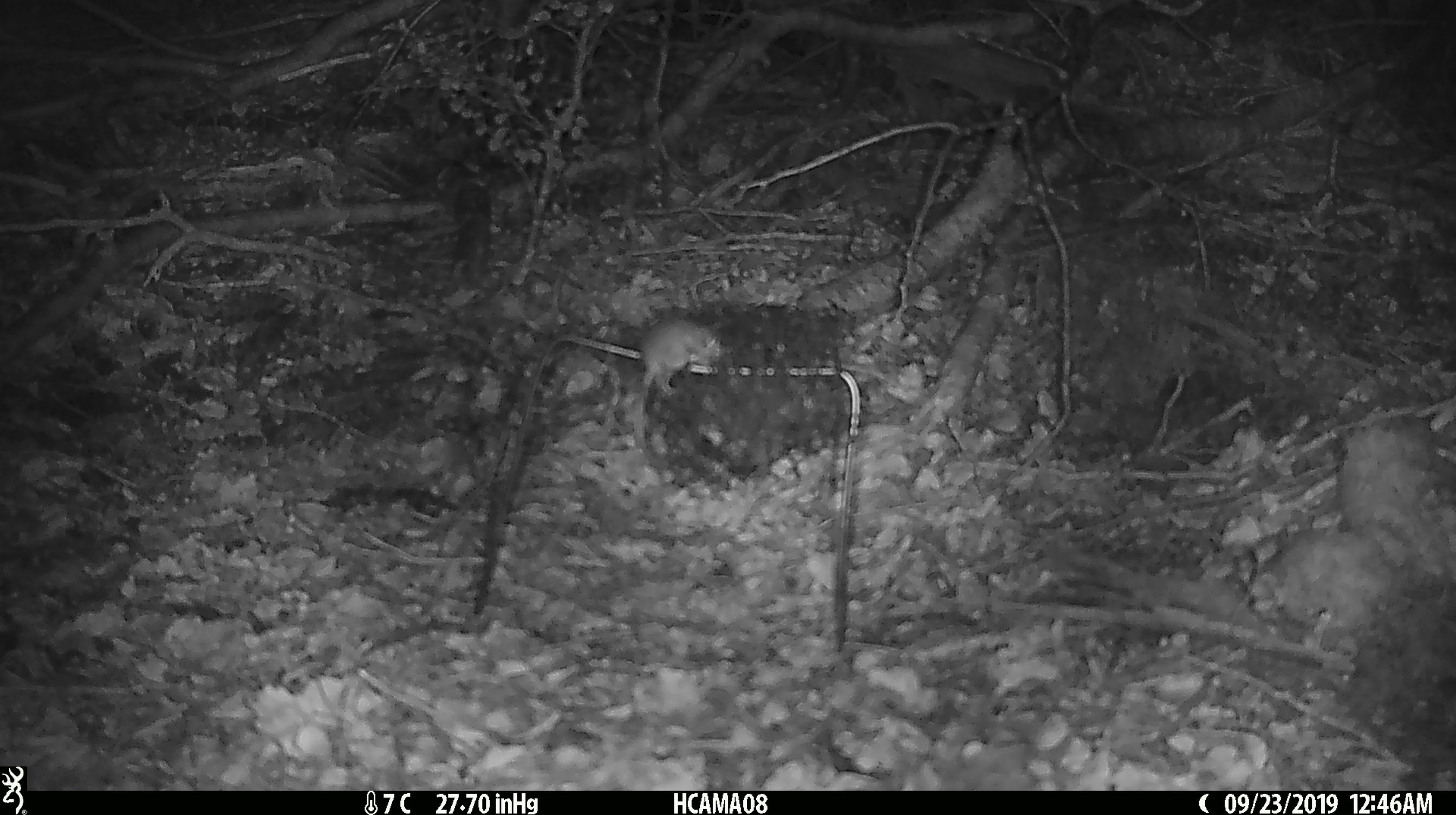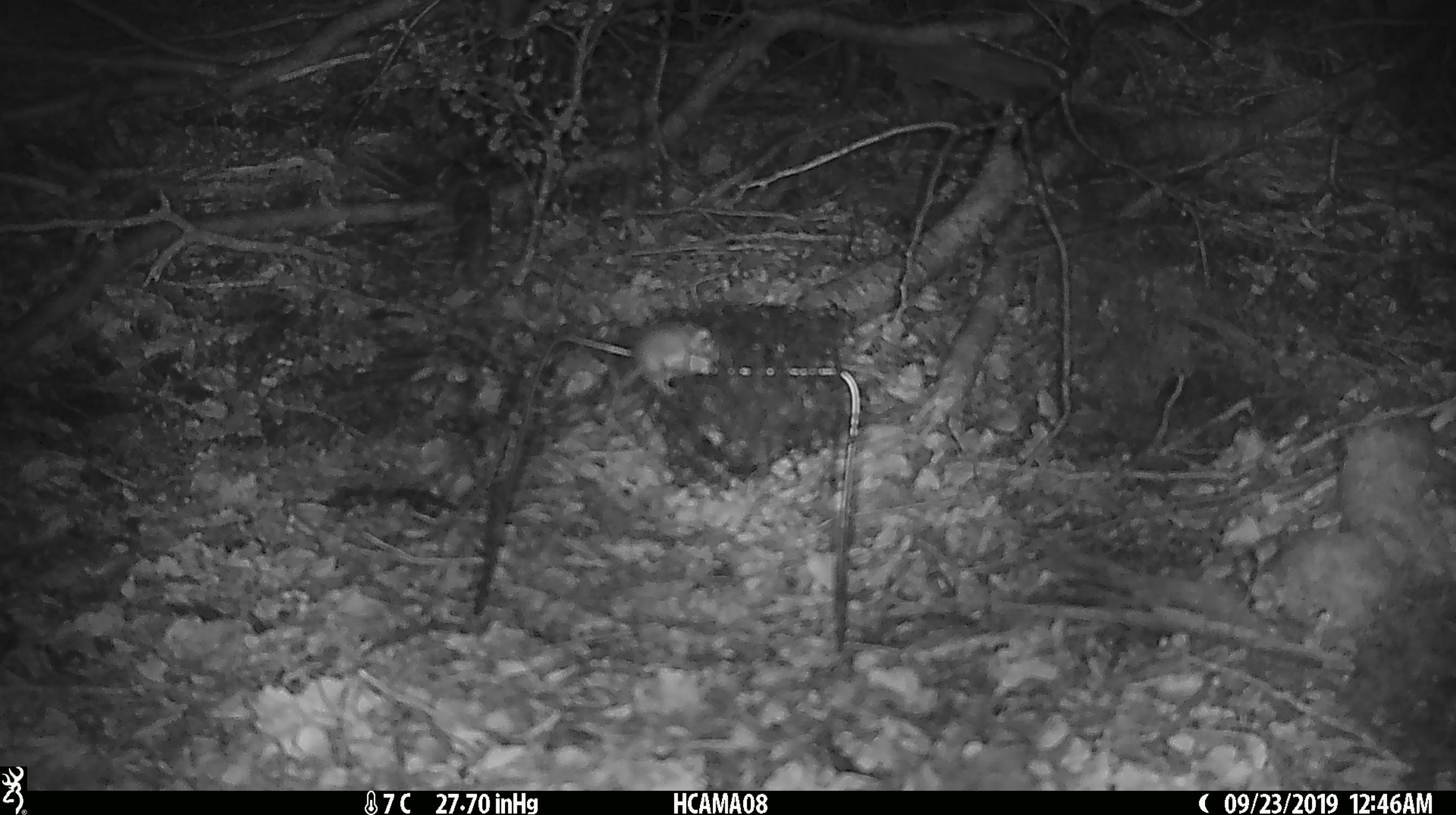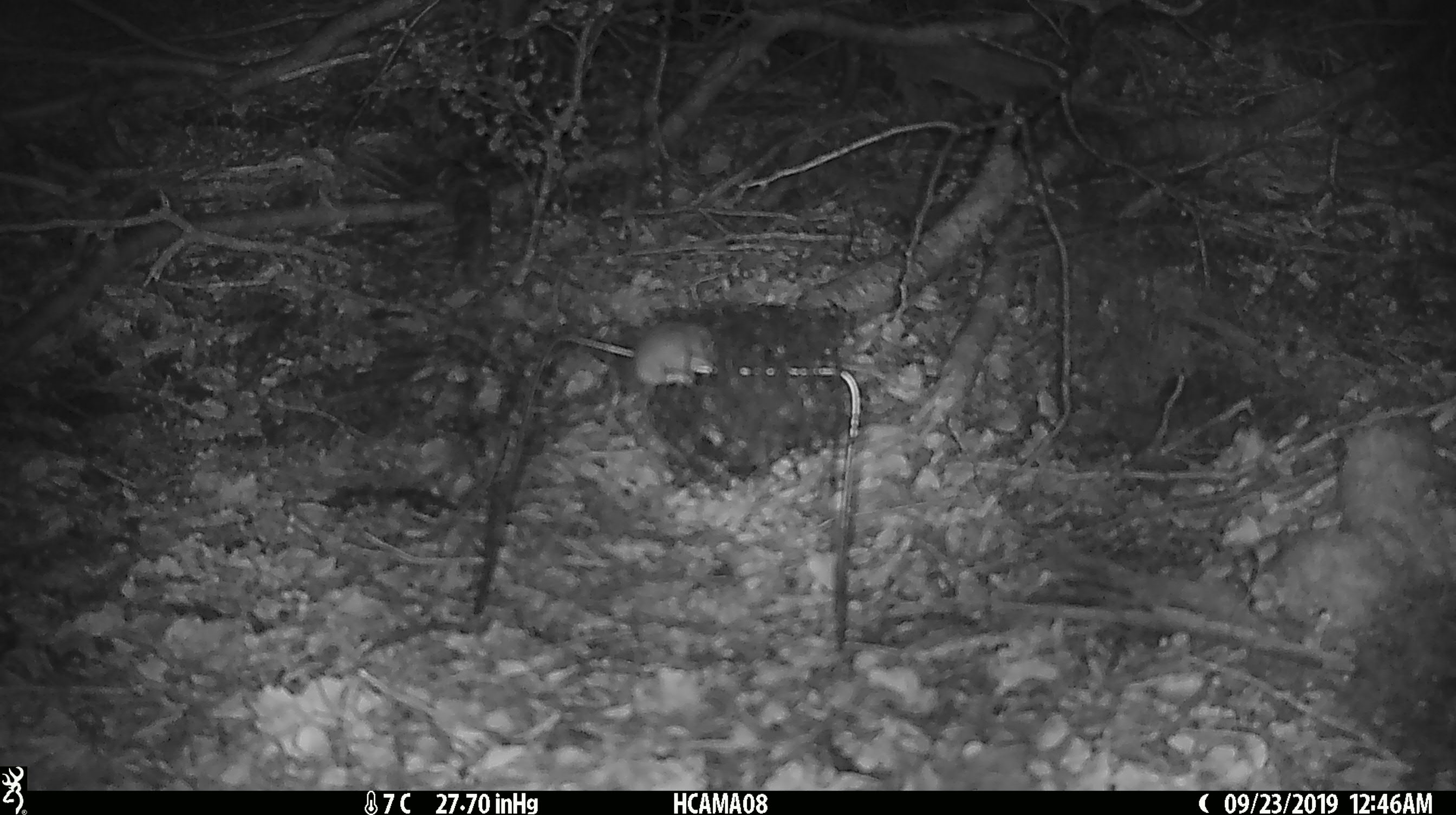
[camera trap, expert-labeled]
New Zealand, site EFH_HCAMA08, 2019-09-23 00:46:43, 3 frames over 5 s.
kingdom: Animalia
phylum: Chordata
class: Mammalia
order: Rodentia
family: Muridae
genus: Mus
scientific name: Mus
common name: mouse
Mouse (Mus).